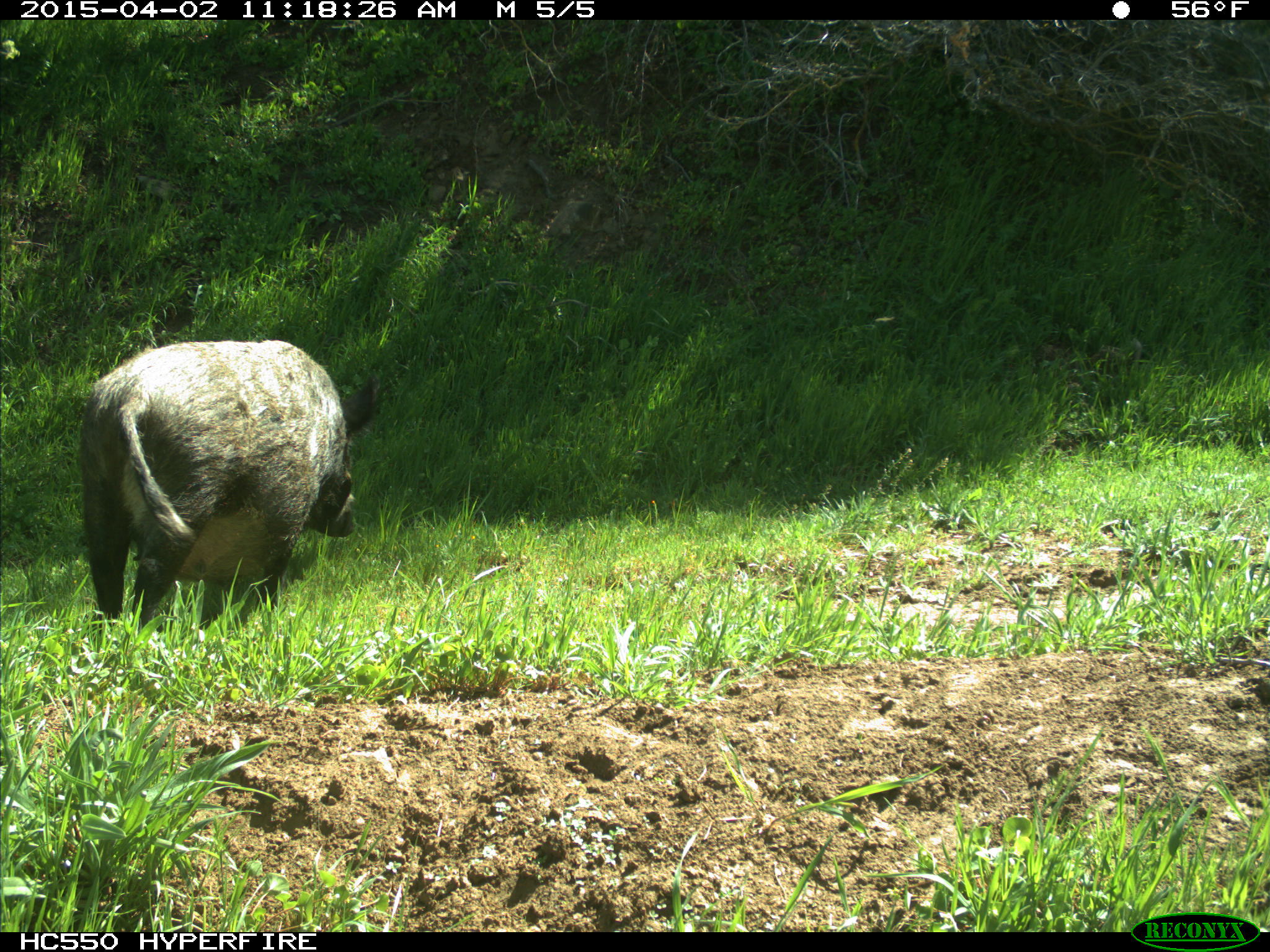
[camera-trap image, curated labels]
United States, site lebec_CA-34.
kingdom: Animalia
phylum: Chordata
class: Mammalia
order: Artiodactyla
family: Suidae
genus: Sus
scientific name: Sus scrofa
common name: wild boar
Sus scrofa (wild boar).